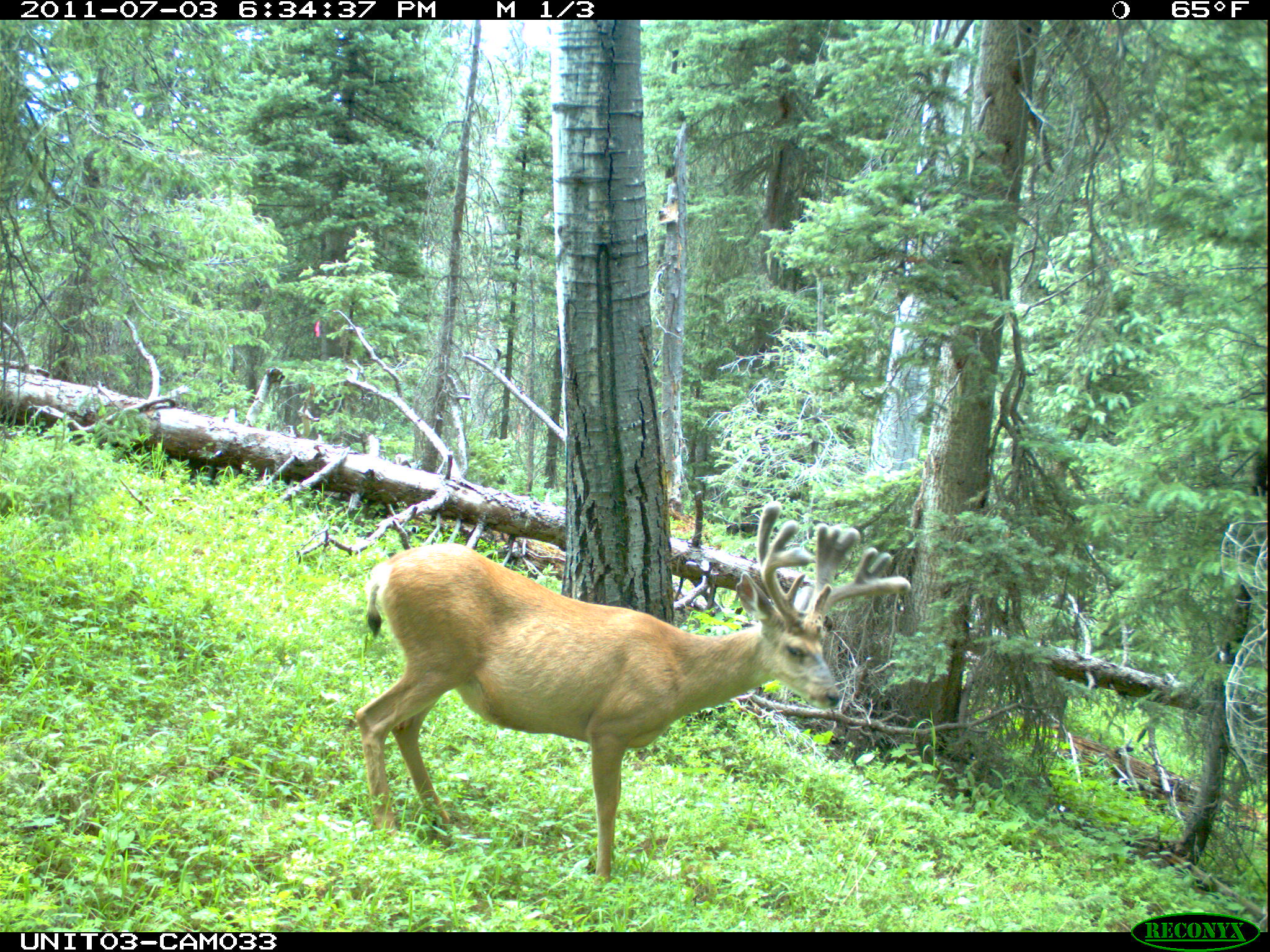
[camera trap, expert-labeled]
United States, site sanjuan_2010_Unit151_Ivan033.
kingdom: Animalia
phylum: Chordata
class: Mammalia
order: Artiodactyla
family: Cervidae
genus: Odocoileus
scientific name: Odocoileus hemionus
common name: mule deer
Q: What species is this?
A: Odocoileus hemionus (mule deer).